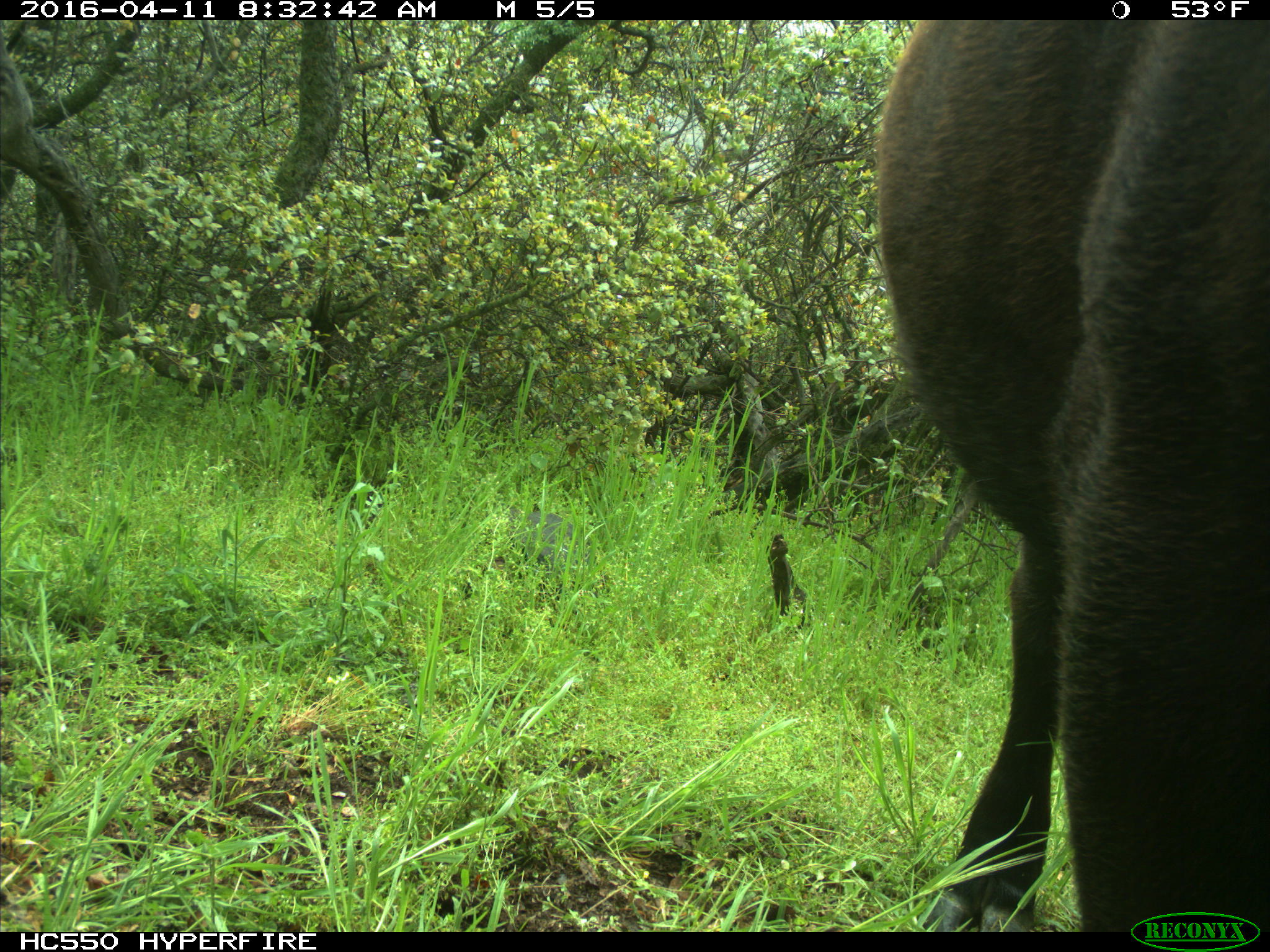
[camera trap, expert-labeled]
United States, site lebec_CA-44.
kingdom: Animalia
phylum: Chordata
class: Mammalia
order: Artiodactyla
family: Bovidae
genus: Bos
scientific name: Bos taurus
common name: domestic cow